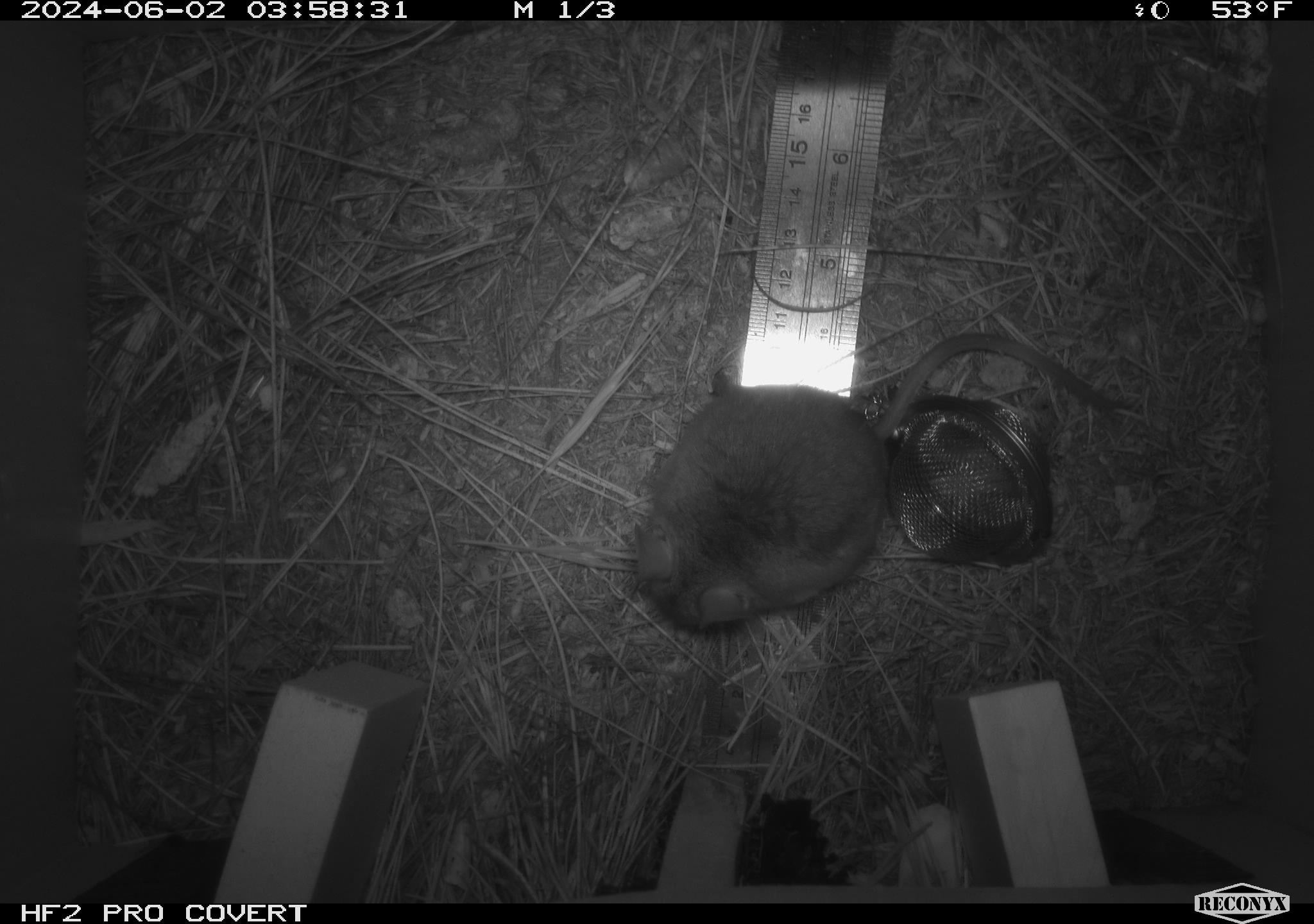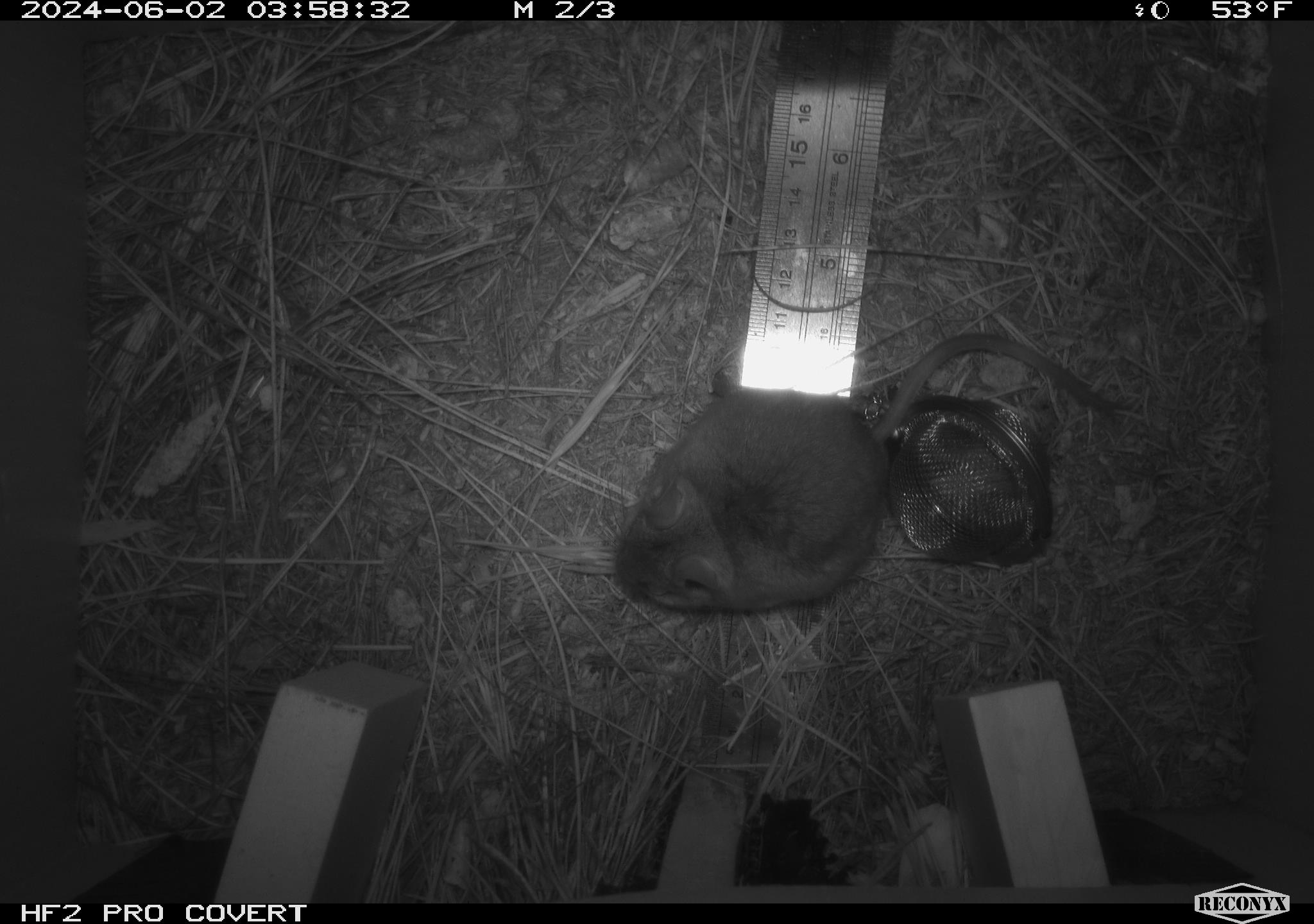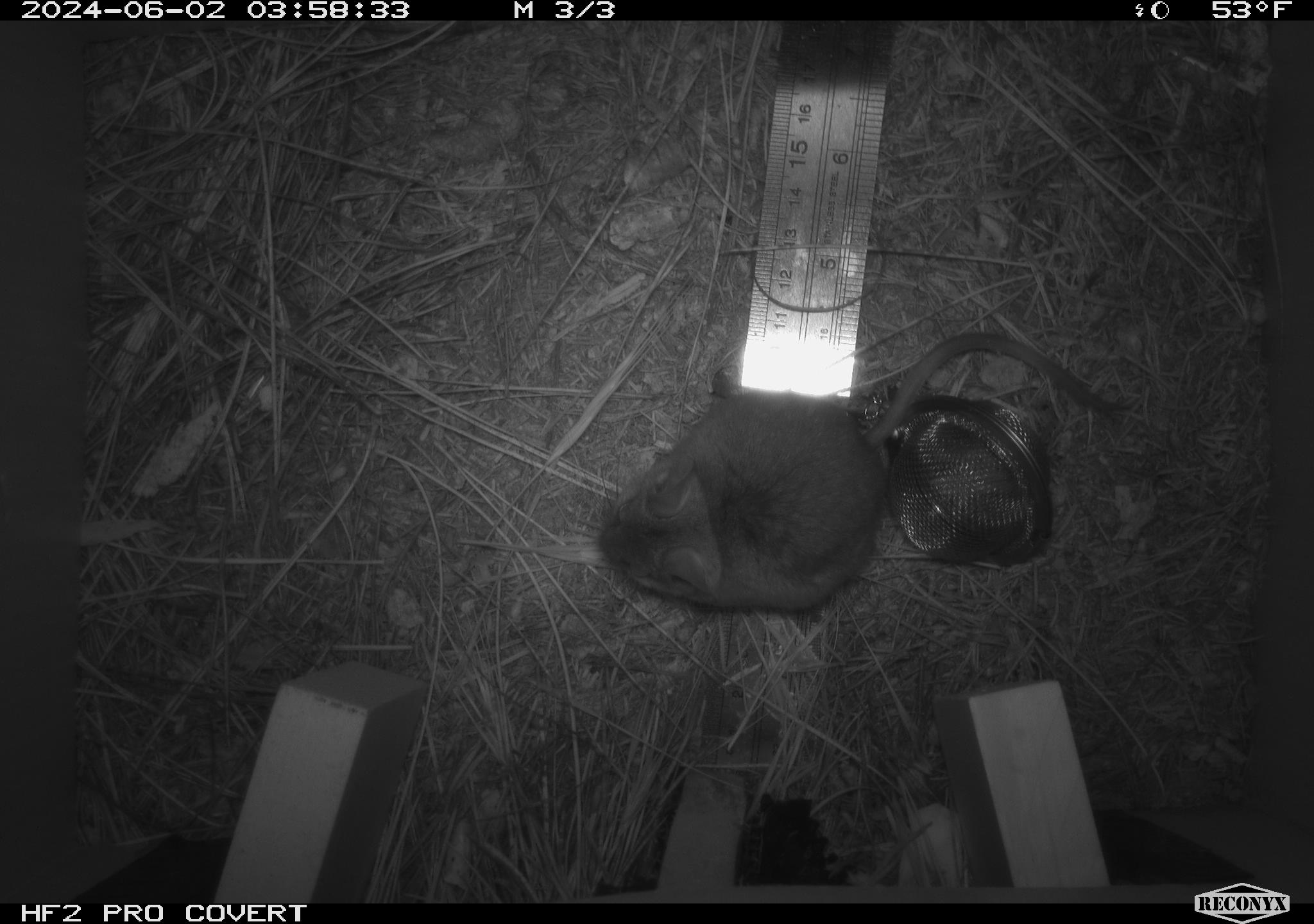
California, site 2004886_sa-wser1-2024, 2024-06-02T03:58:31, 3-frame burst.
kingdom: Animalia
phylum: Chordata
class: Mammalia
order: Rodentia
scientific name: Rodentia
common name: mouse species